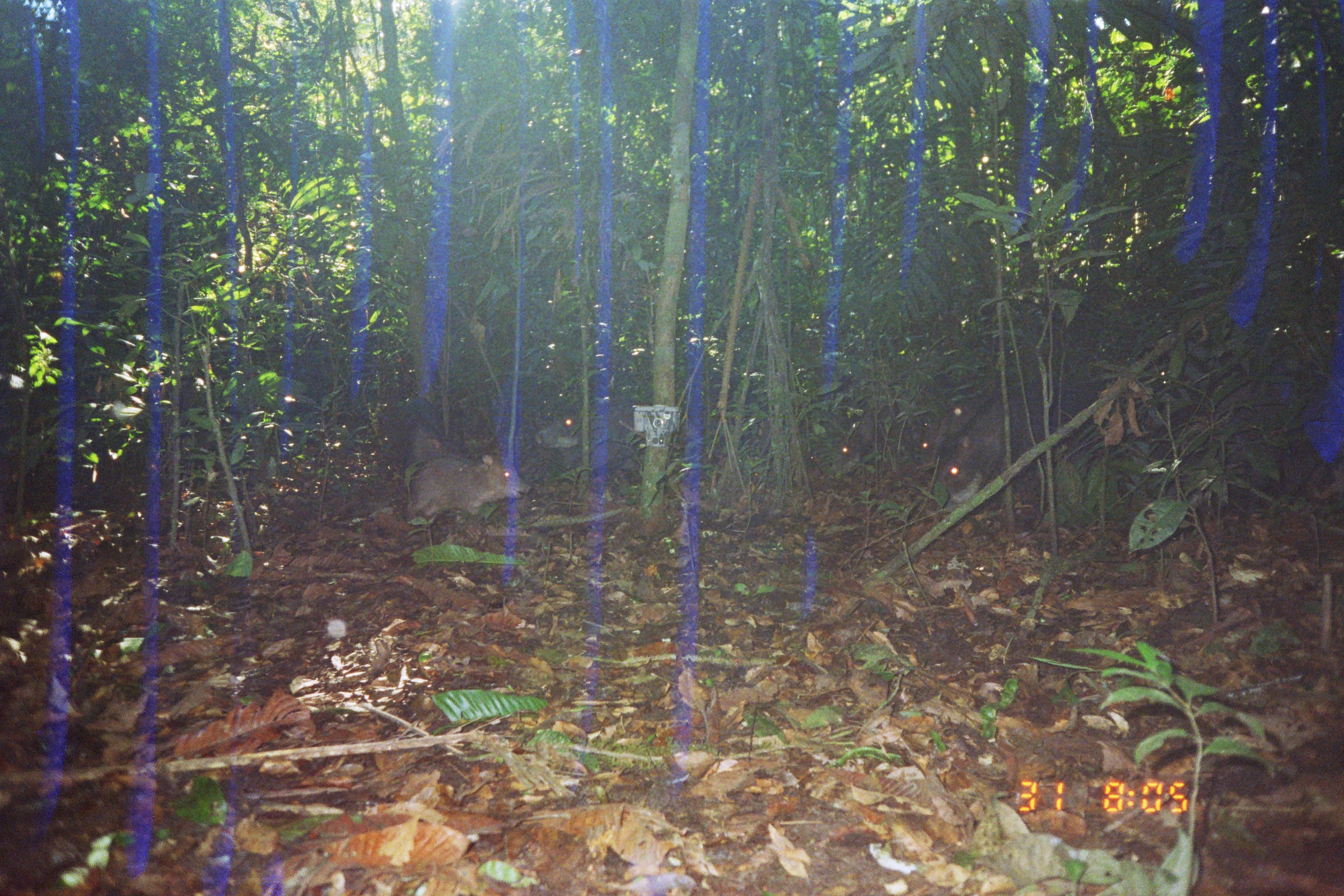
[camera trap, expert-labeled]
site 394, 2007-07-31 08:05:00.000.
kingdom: Animalia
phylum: Chordata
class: Mammalia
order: Artiodactyla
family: Tayassuidae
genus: Tayassu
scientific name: Tayassu pecari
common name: white-lipped peccary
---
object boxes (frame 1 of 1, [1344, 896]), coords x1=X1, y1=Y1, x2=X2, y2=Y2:
tayassu pecari: x1=936, y1=377, x2=1107, y2=501; x1=403, y1=451, x2=531, y2=527; x1=534, y1=394, x2=651, y2=470; x1=391, y1=395, x2=459, y2=463; x1=930, y1=394, x2=985, y2=442; x1=833, y1=423, x2=873, y2=462; x1=916, y1=418, x2=949, y2=464